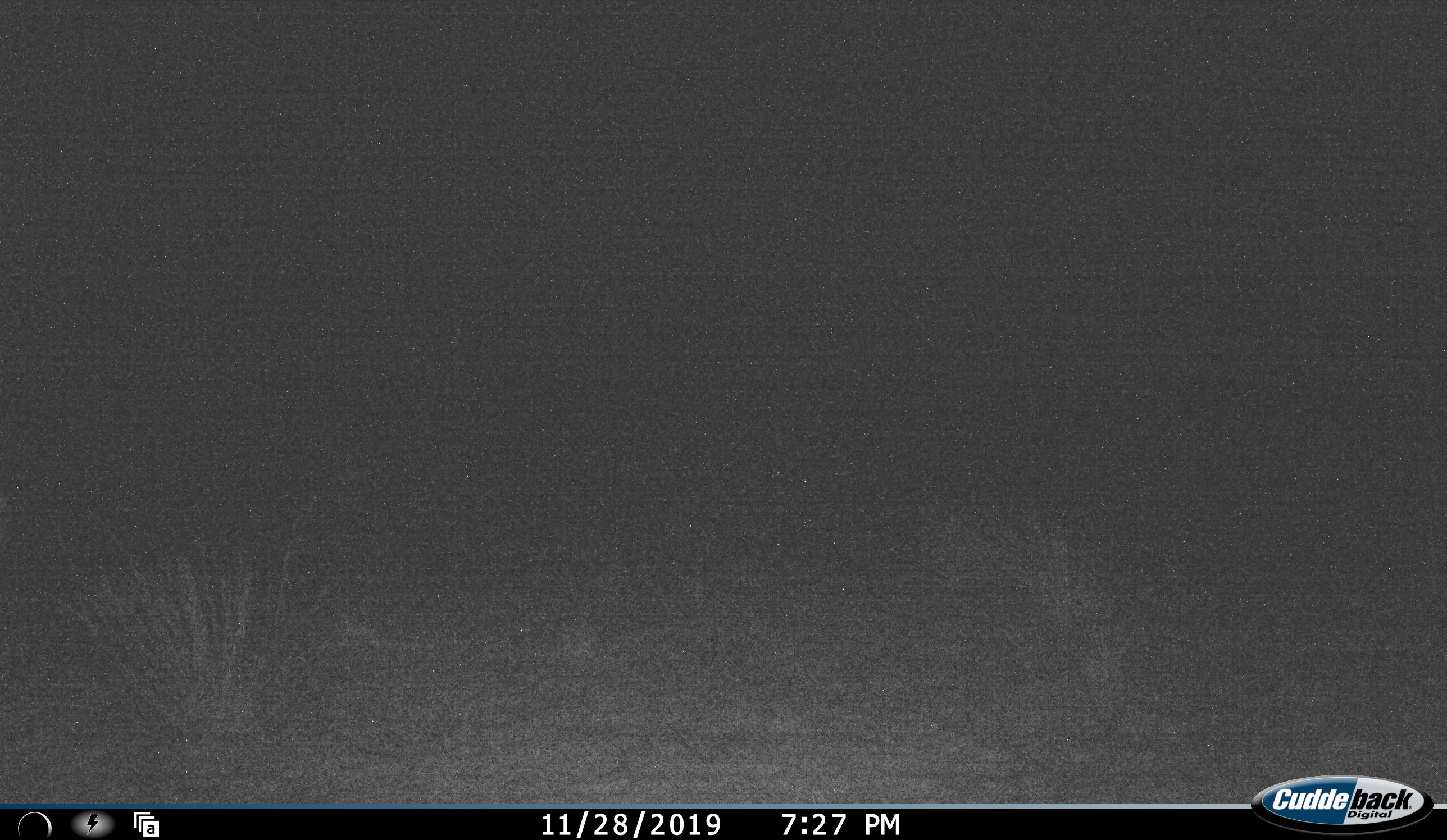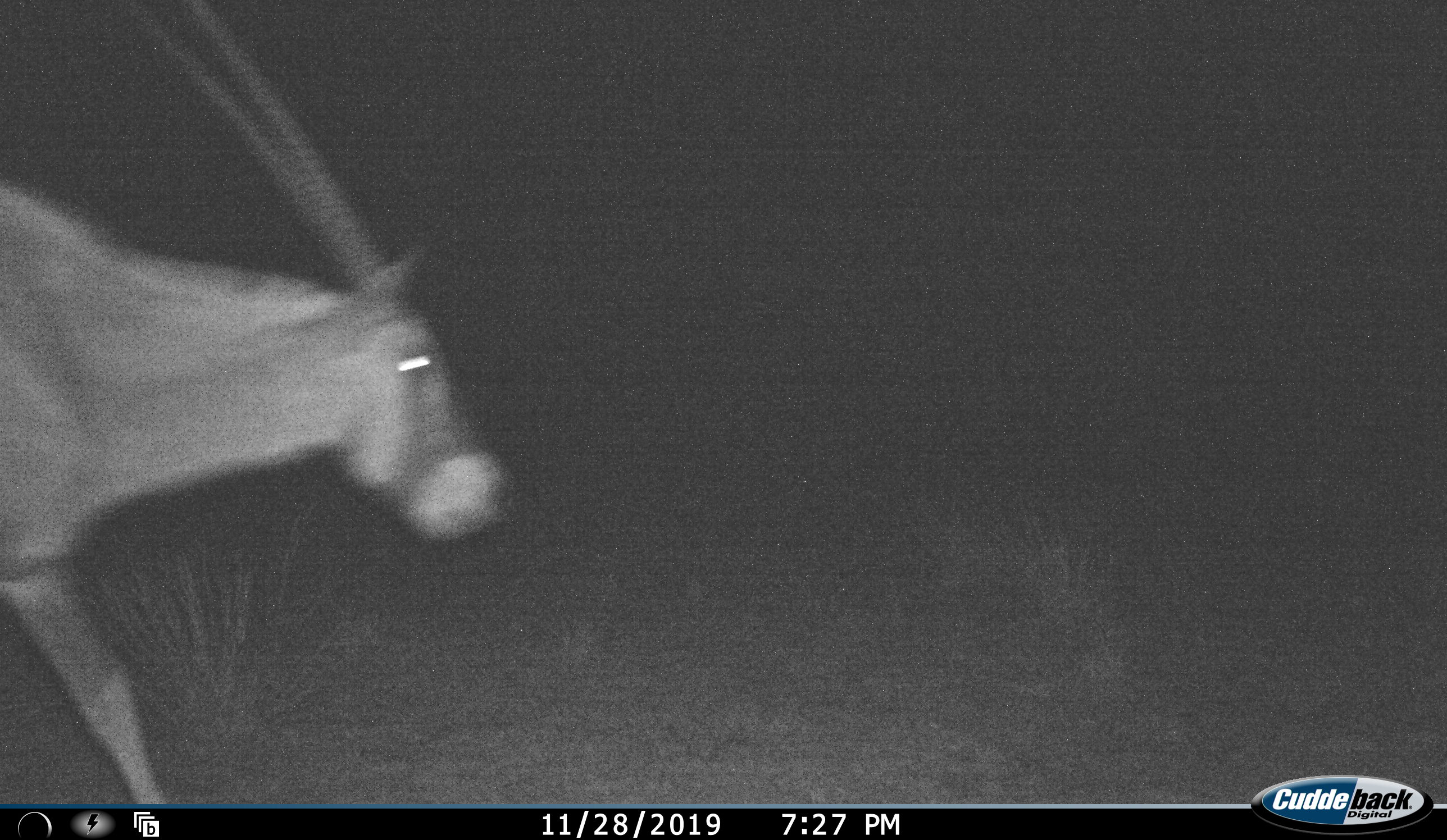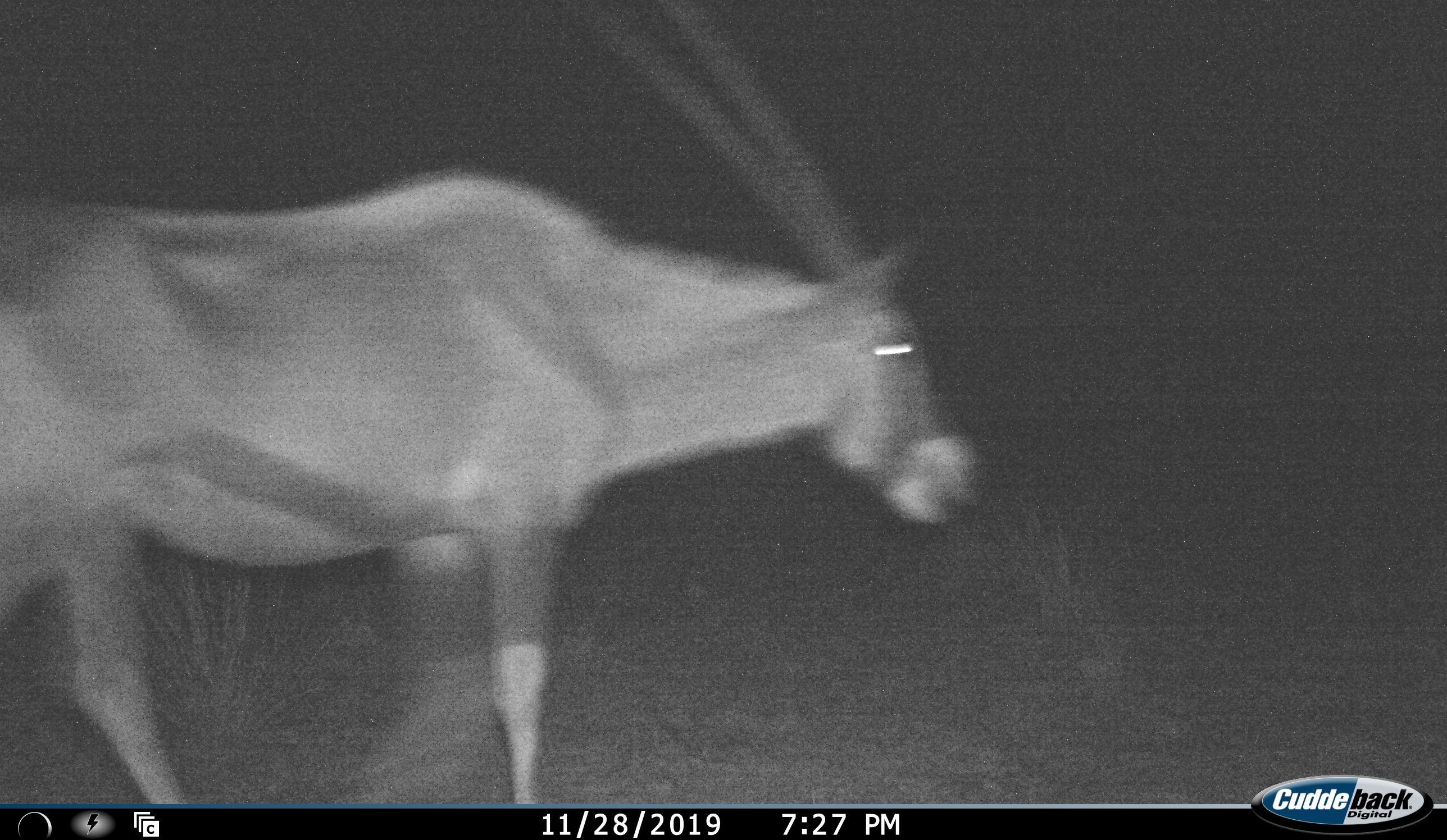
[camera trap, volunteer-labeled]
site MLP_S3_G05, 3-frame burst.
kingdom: Animalia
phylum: Chordata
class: Mammalia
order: Artiodactyla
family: Bovidae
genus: Oryx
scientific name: Oryx gazella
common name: gemsbok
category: oryx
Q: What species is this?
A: Oryx (gemsbok) (Oryx gazella).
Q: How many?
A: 1.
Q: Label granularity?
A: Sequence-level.